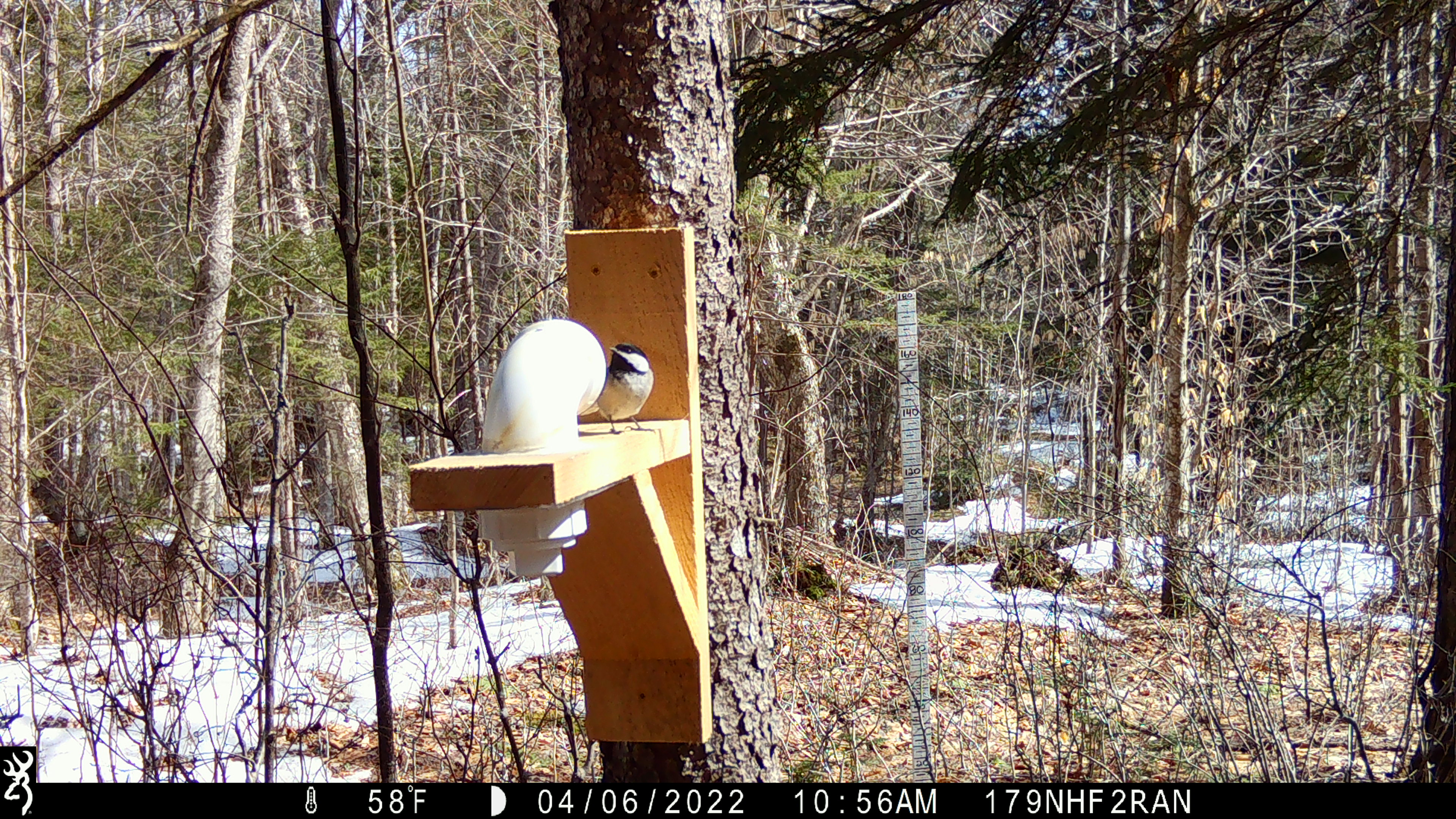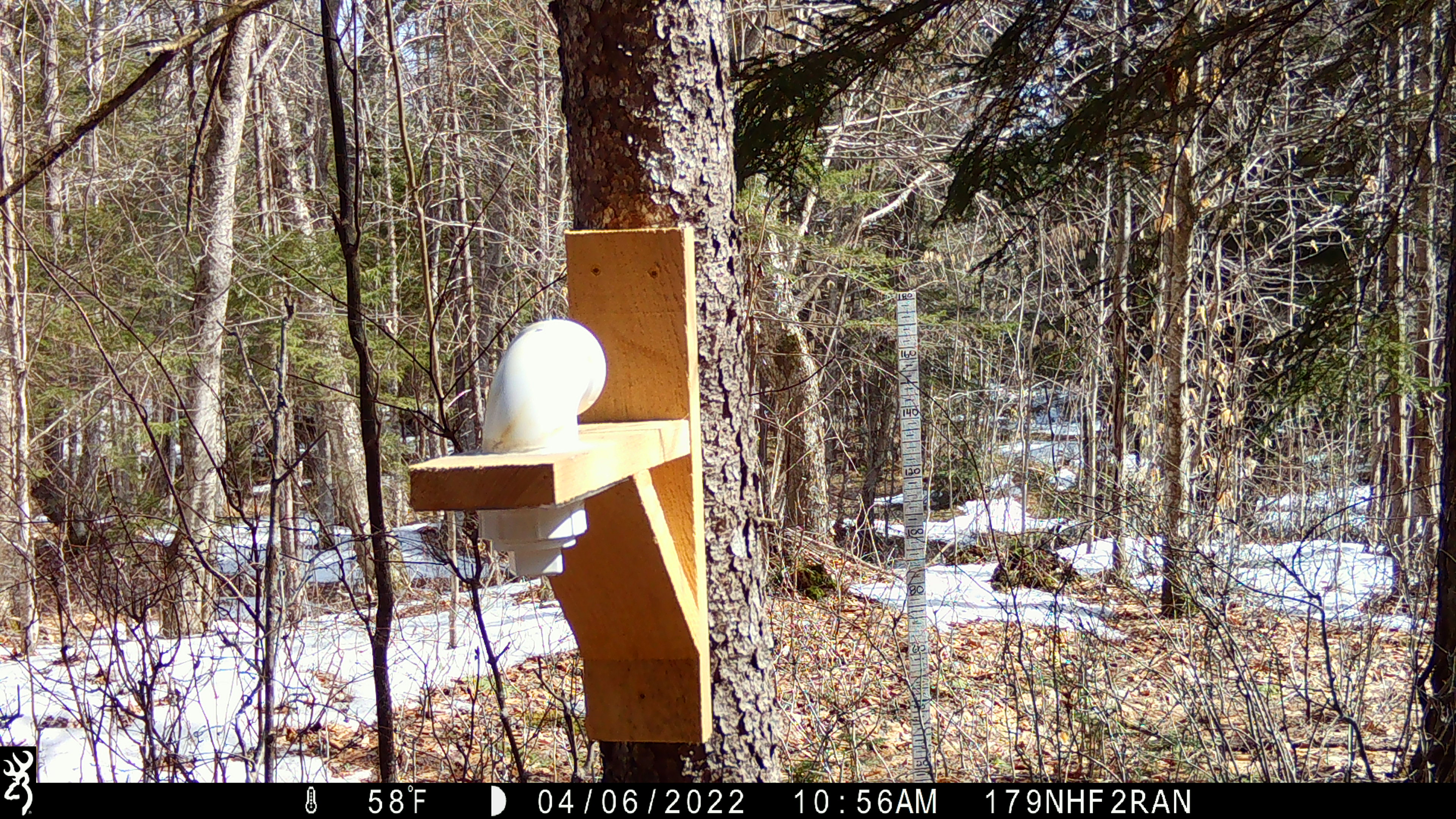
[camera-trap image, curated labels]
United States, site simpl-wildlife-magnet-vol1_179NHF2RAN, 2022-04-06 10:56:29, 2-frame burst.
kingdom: Animalia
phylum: Chordata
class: Aves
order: Passeriformes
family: Paridae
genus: Poecile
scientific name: Poecile atricapillus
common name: black-capped chickadee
Black-capped chickadee (Poecile atricapillus).